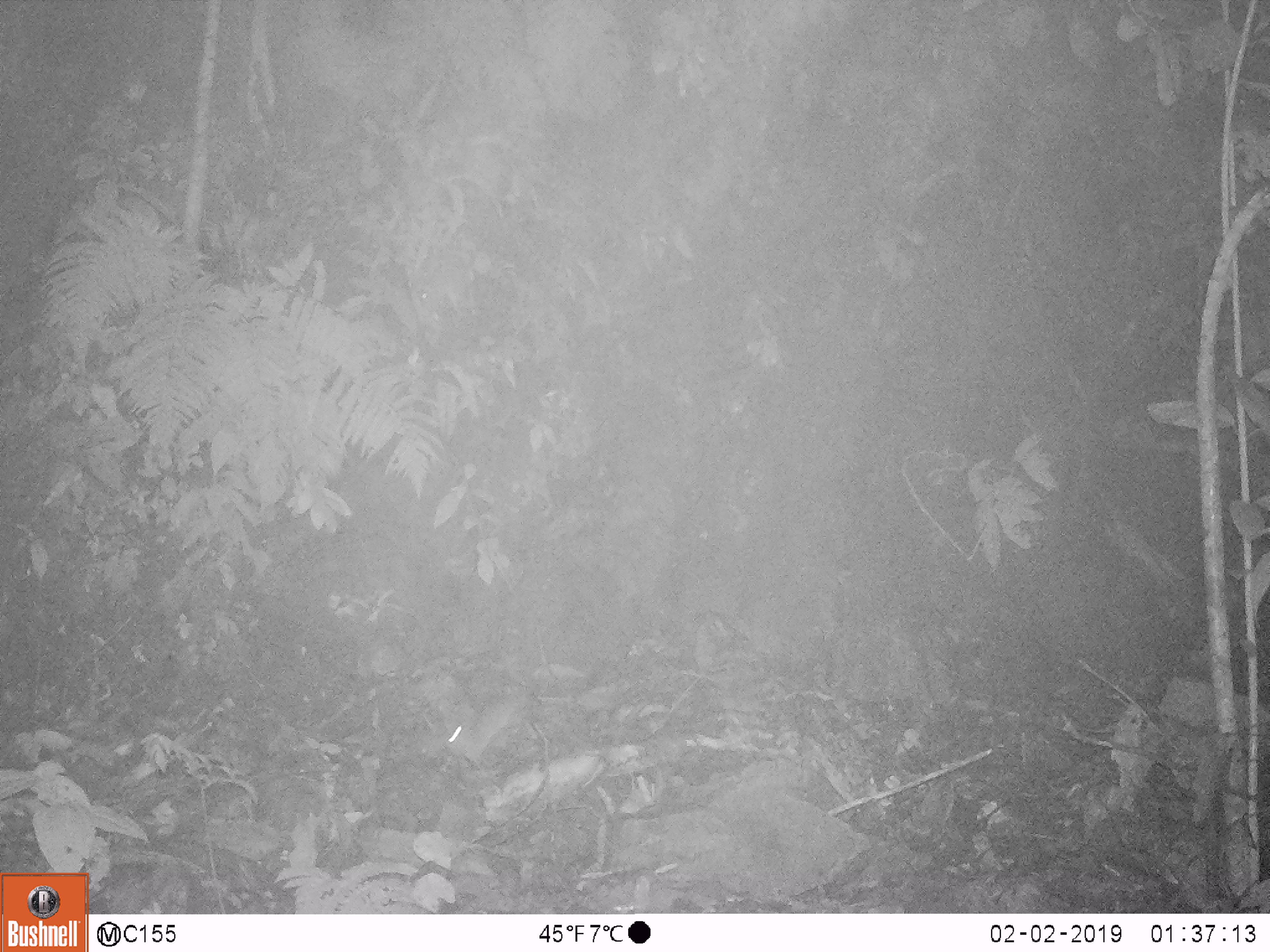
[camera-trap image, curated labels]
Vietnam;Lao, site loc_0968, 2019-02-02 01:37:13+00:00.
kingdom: Animalia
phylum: Chordata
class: Mammalia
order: Rodentia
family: Muridae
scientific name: Muridae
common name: old-world mice and rats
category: unidentified murid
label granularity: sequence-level